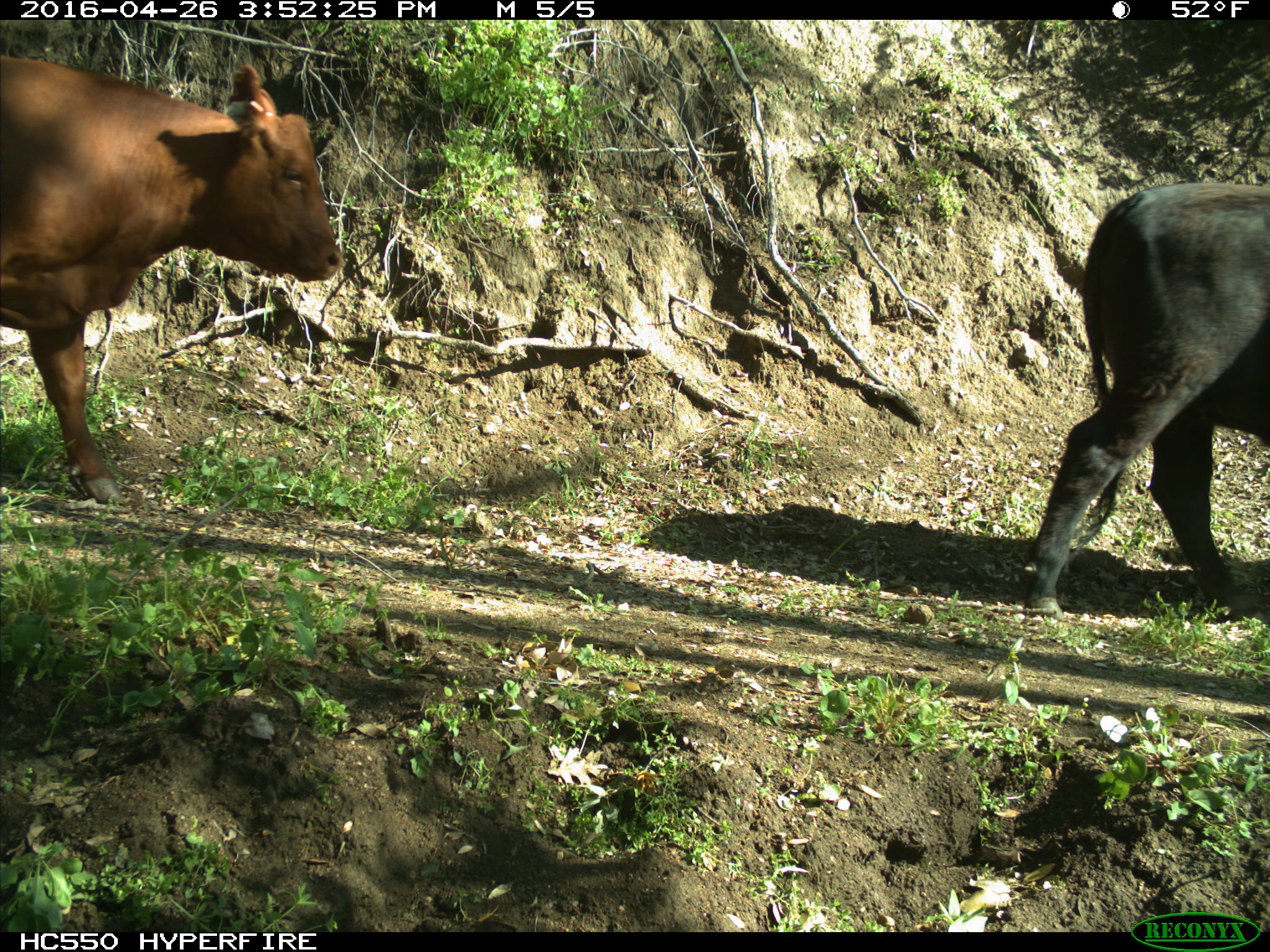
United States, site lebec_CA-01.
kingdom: Animalia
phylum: Chordata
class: Mammalia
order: Artiodactyla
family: Bovidae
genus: Bos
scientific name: Bos taurus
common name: domestic cow